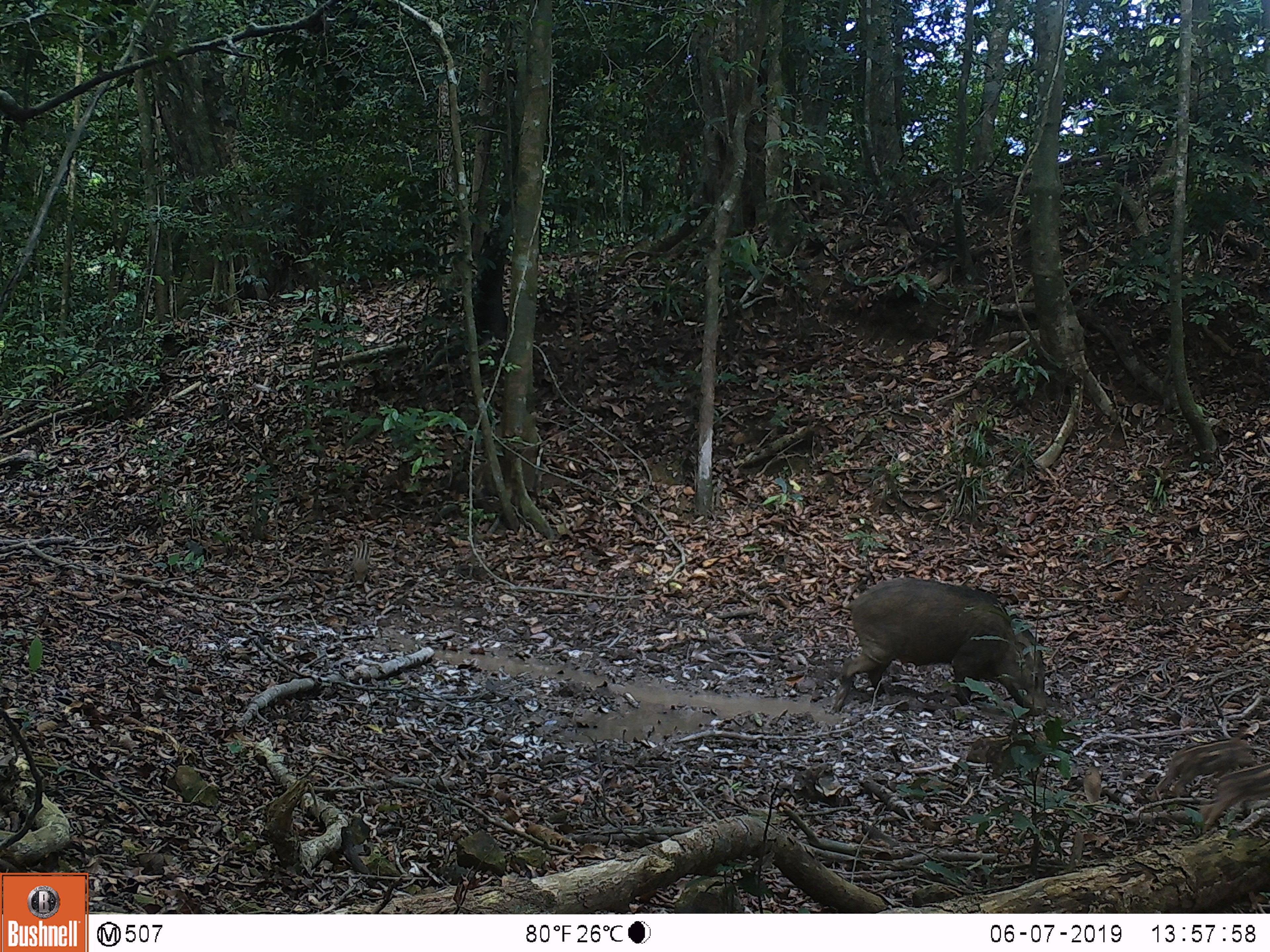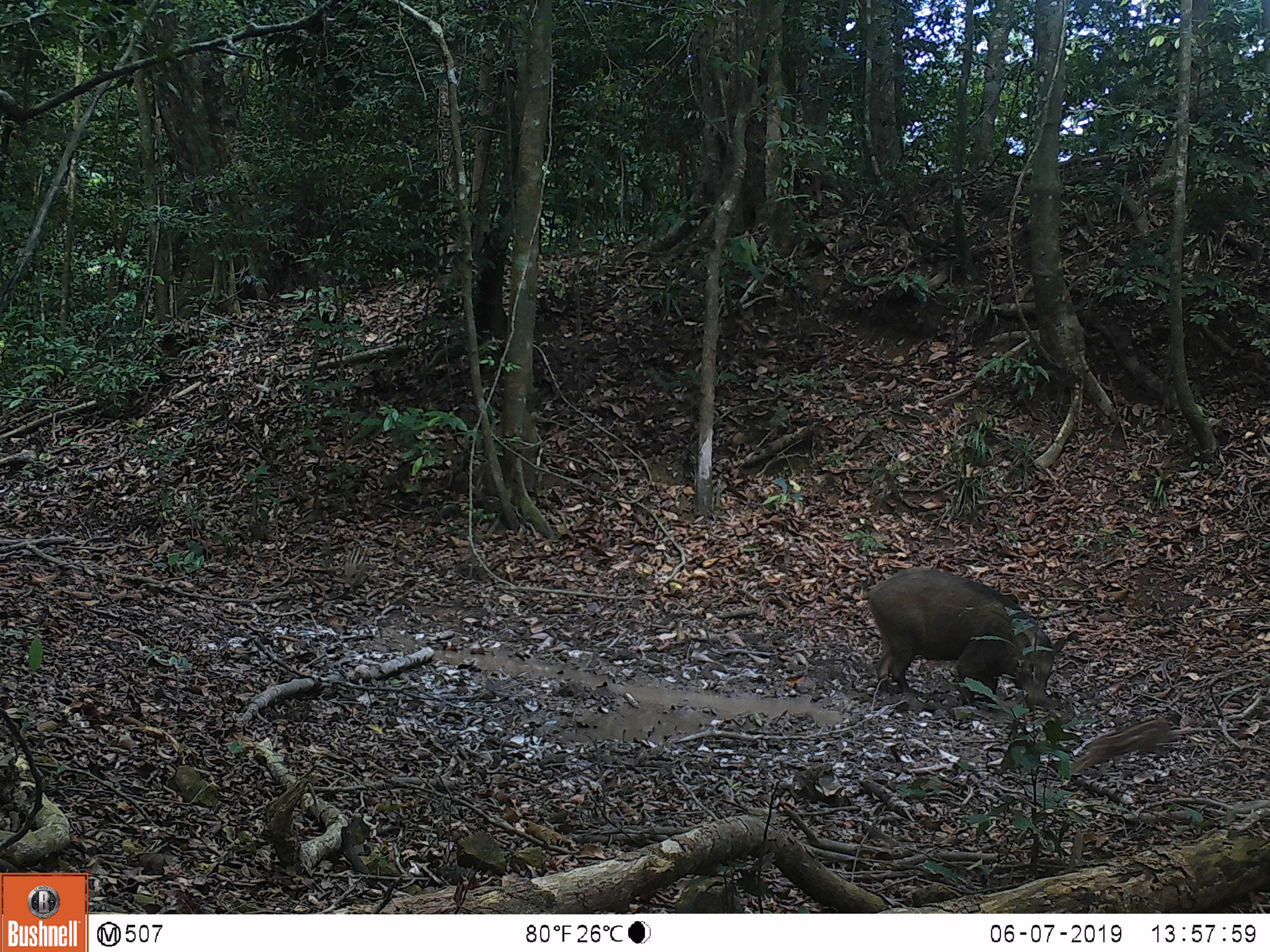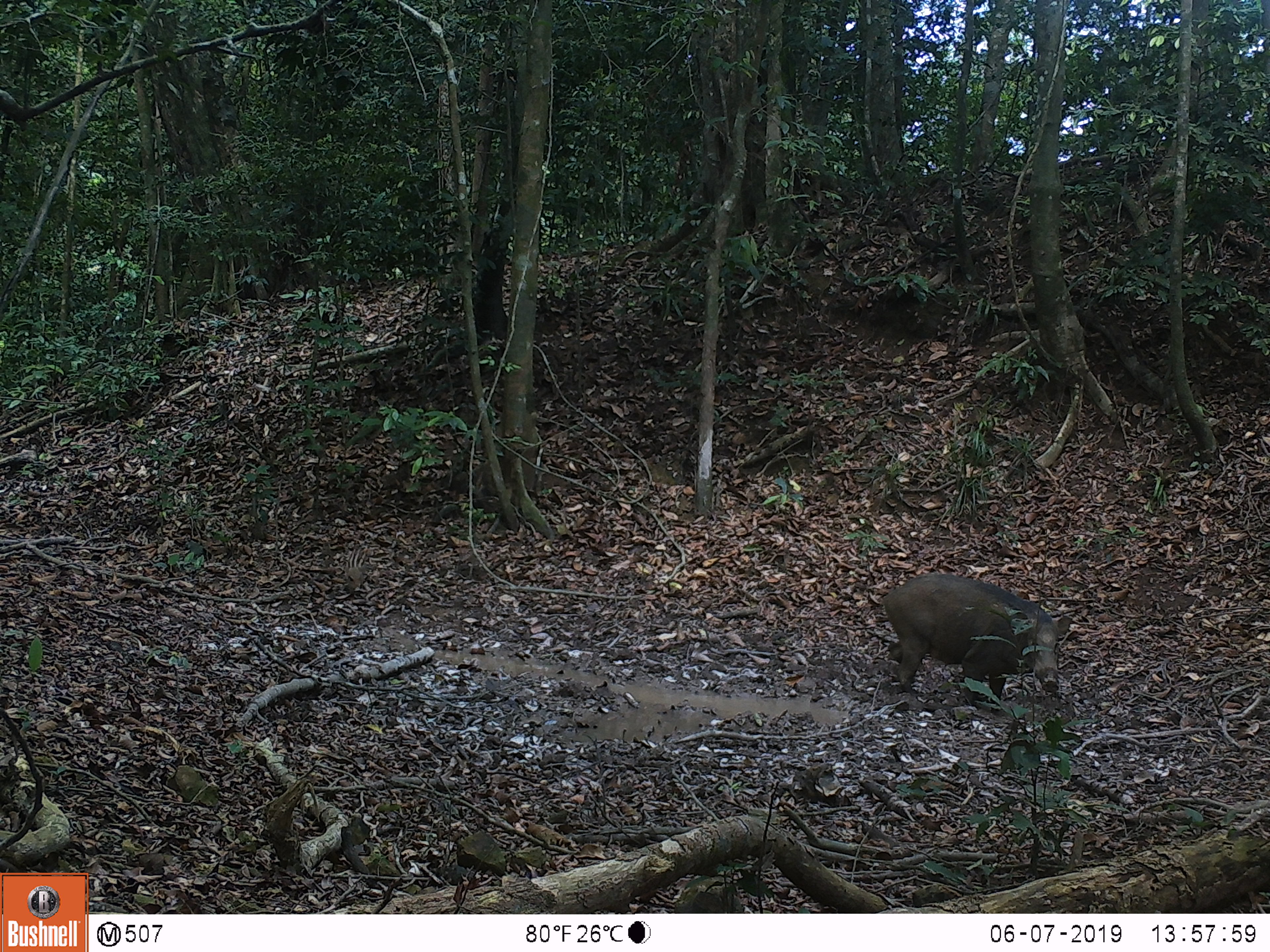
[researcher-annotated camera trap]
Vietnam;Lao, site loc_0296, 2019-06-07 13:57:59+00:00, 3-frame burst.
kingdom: Animalia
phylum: Chordata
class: Mammalia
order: Artiodactyla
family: Suidae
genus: Sus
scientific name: Sus scrofa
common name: eurasian wild pig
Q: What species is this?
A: Eurasian wild pig (Sus scrofa).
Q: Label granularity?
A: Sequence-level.